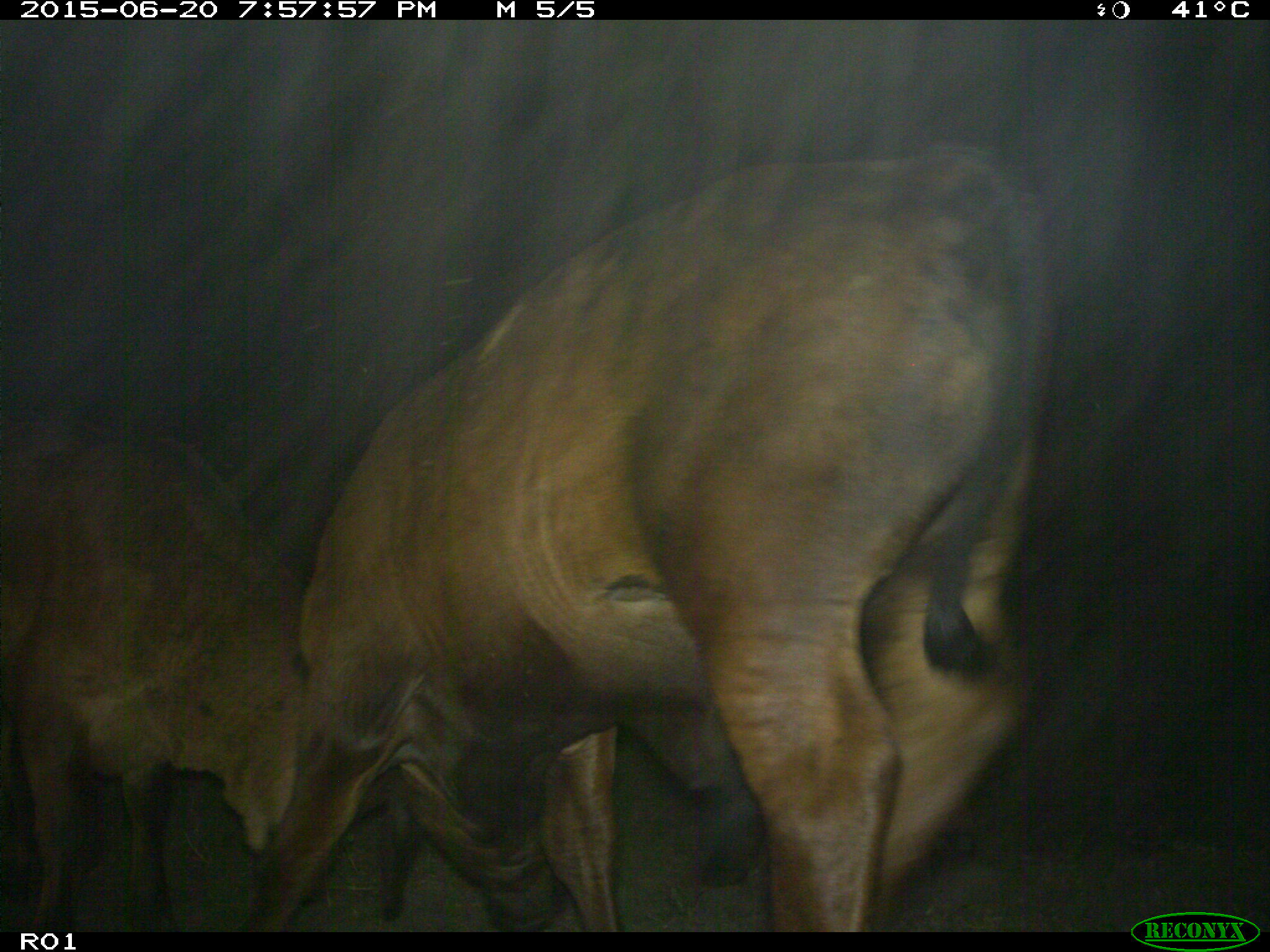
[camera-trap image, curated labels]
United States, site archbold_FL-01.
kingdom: Animalia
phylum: Chordata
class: Mammalia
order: Artiodactyla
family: Bovidae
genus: Bos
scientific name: Bos taurus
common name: domestic cow